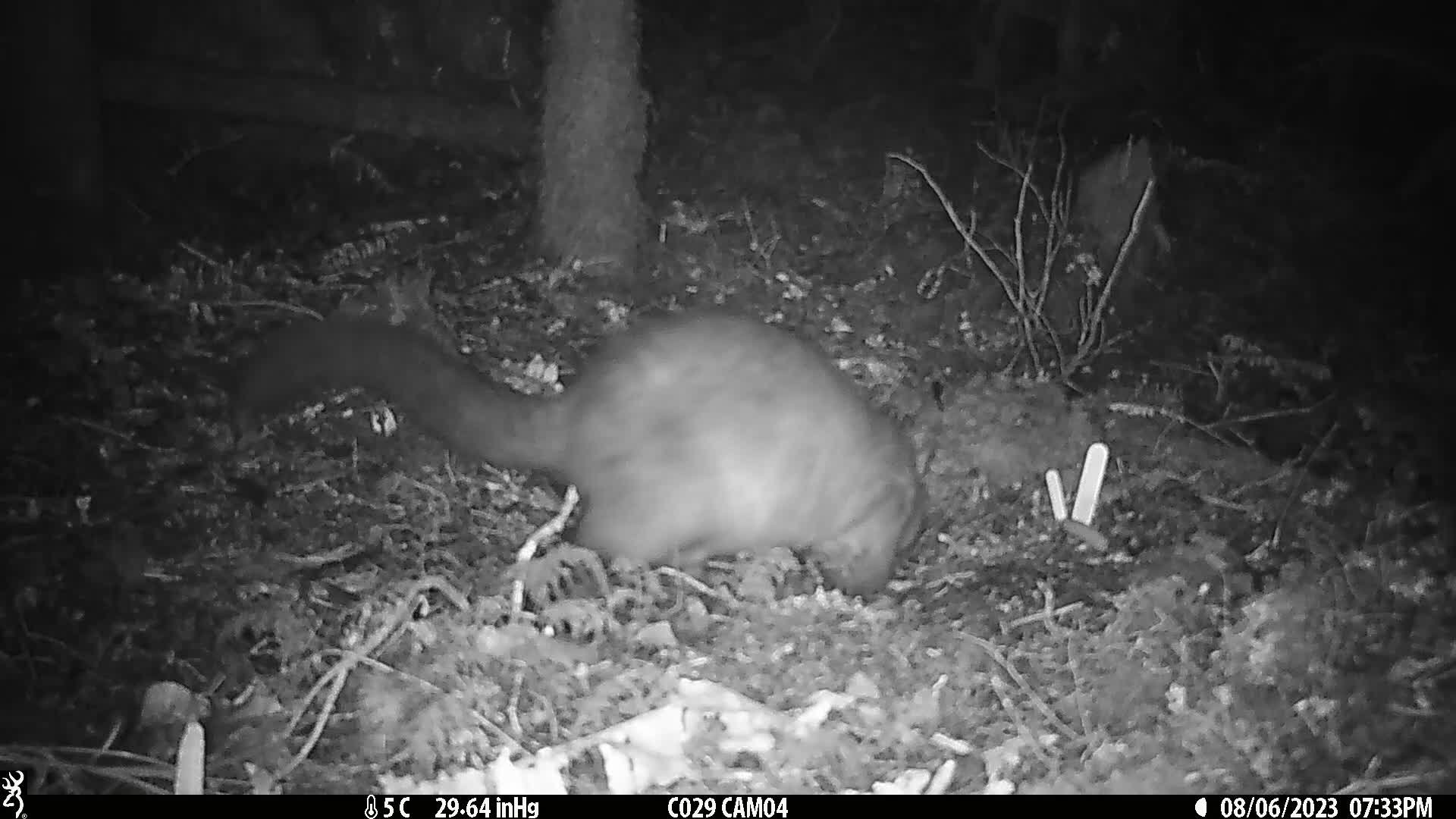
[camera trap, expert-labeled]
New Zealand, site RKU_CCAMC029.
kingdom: Animalia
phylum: Chordata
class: Mammalia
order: Diprotodontia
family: Phalangeridae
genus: Trichosurus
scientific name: Trichosurus vulpecula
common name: common brushtail possum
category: possum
Possum (common brushtail possum) (Trichosurus vulpecula).